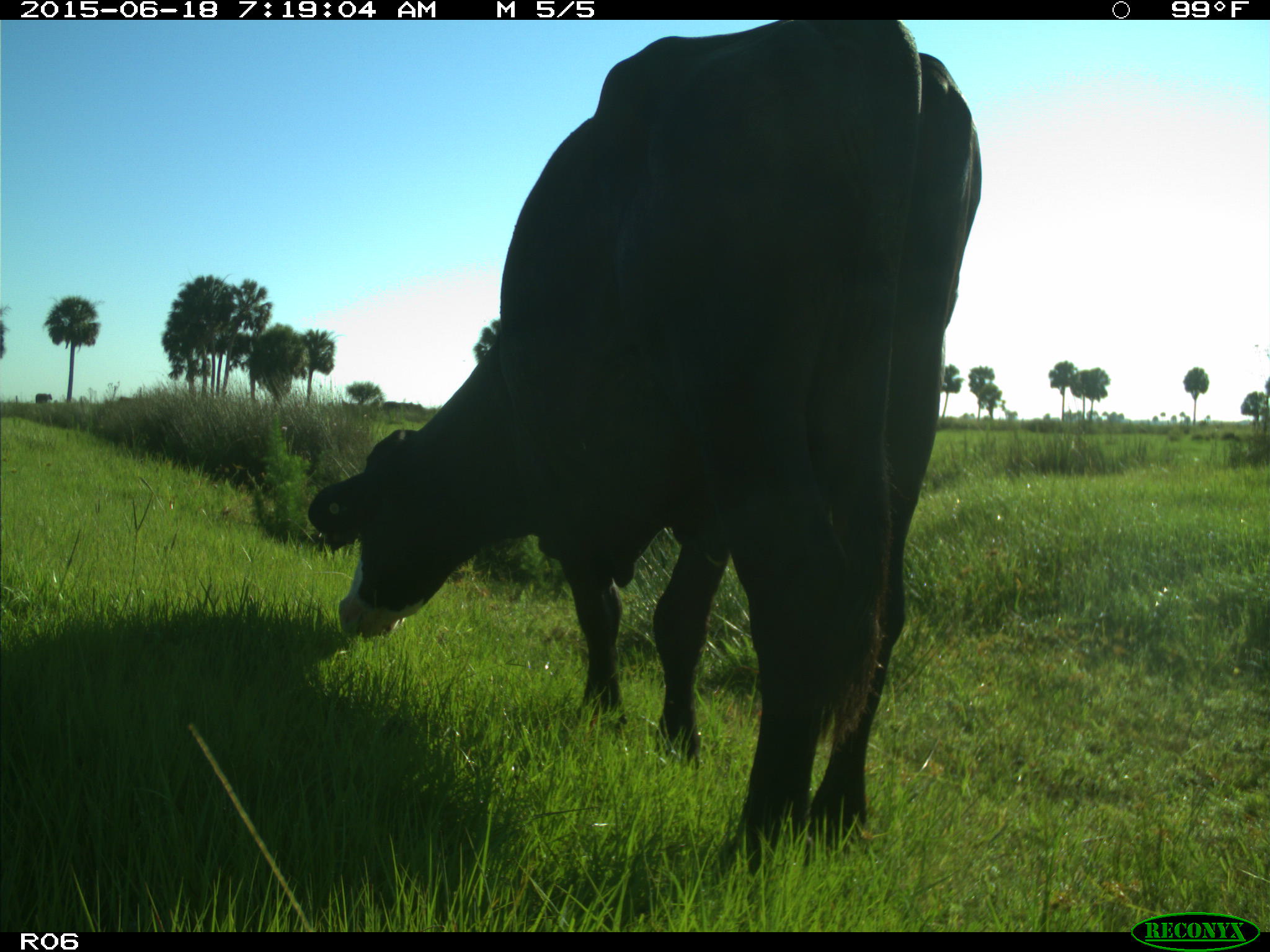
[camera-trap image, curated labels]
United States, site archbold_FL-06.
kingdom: Animalia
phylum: Chordata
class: Mammalia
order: Artiodactyla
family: Bovidae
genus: Bos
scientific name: Bos taurus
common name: domestic cow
Bos taurus (domestic cow).